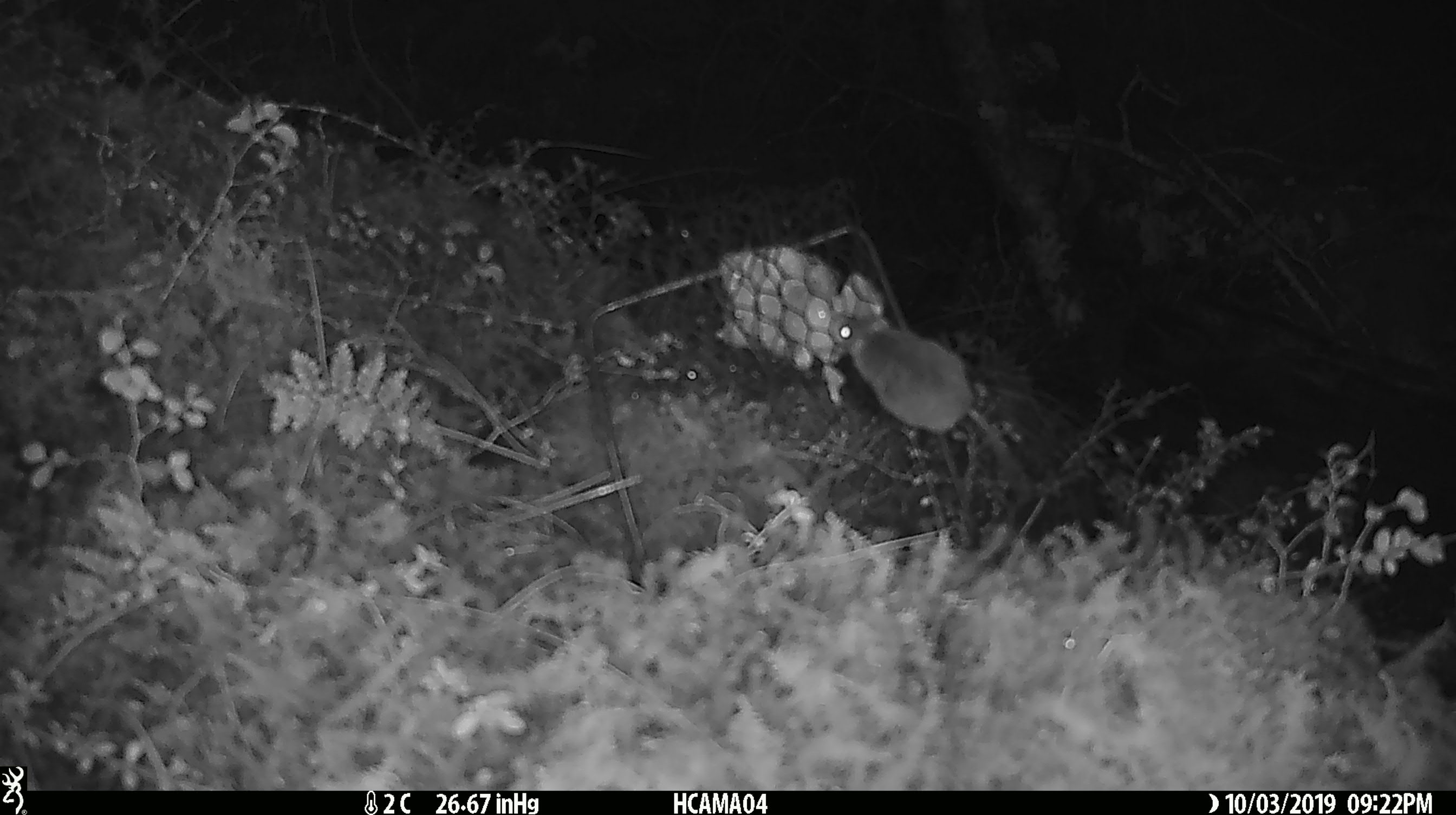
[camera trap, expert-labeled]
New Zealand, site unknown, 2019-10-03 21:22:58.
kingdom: Animalia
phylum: Chordata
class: Mammalia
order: Rodentia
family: Muridae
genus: Mus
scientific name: Mus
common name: mouse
Mouse (Mus).